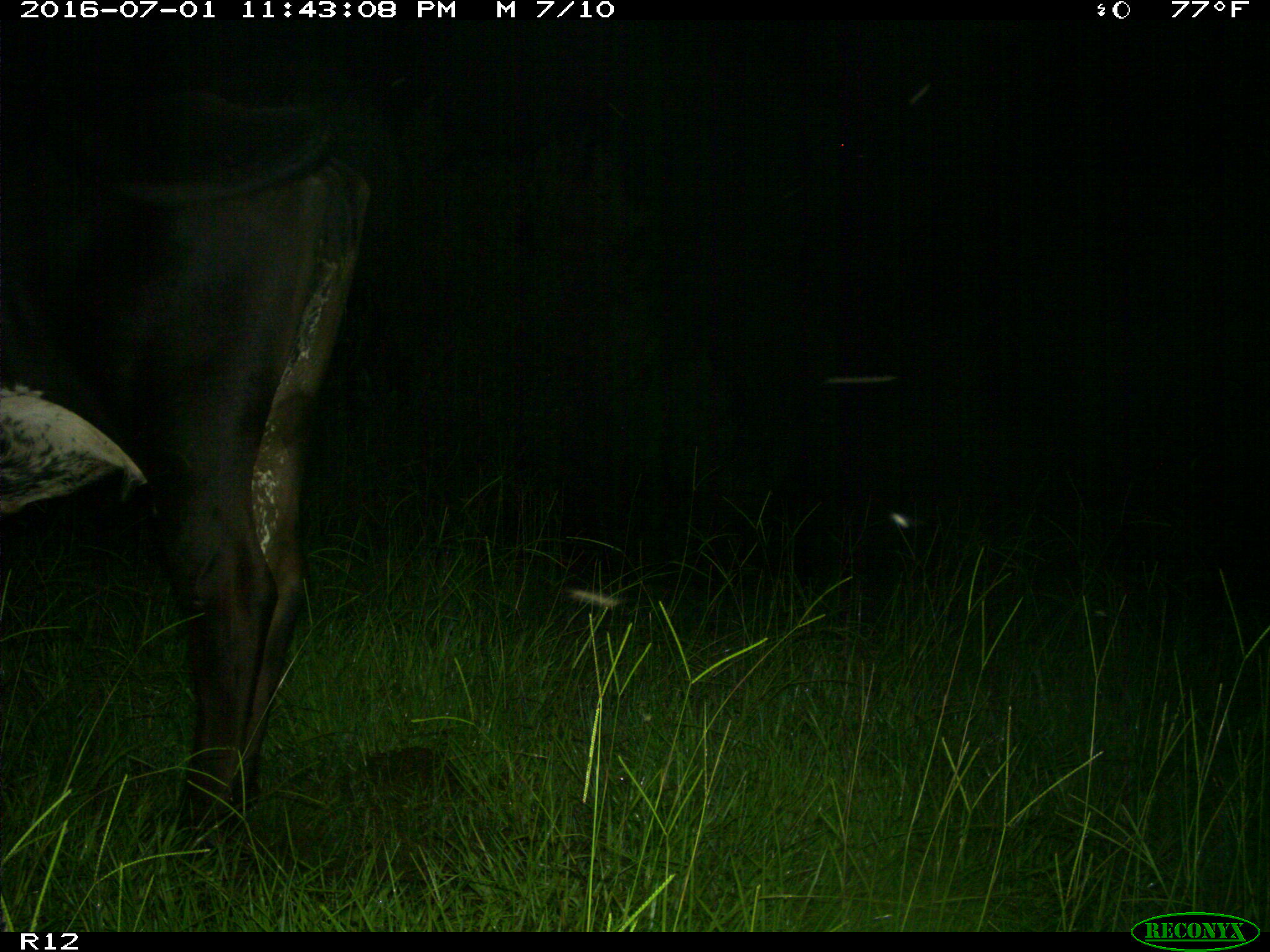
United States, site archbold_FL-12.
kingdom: Animalia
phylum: Chordata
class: Mammalia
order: Artiodactyla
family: Bovidae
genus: Bos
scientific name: Bos taurus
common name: domestic cow